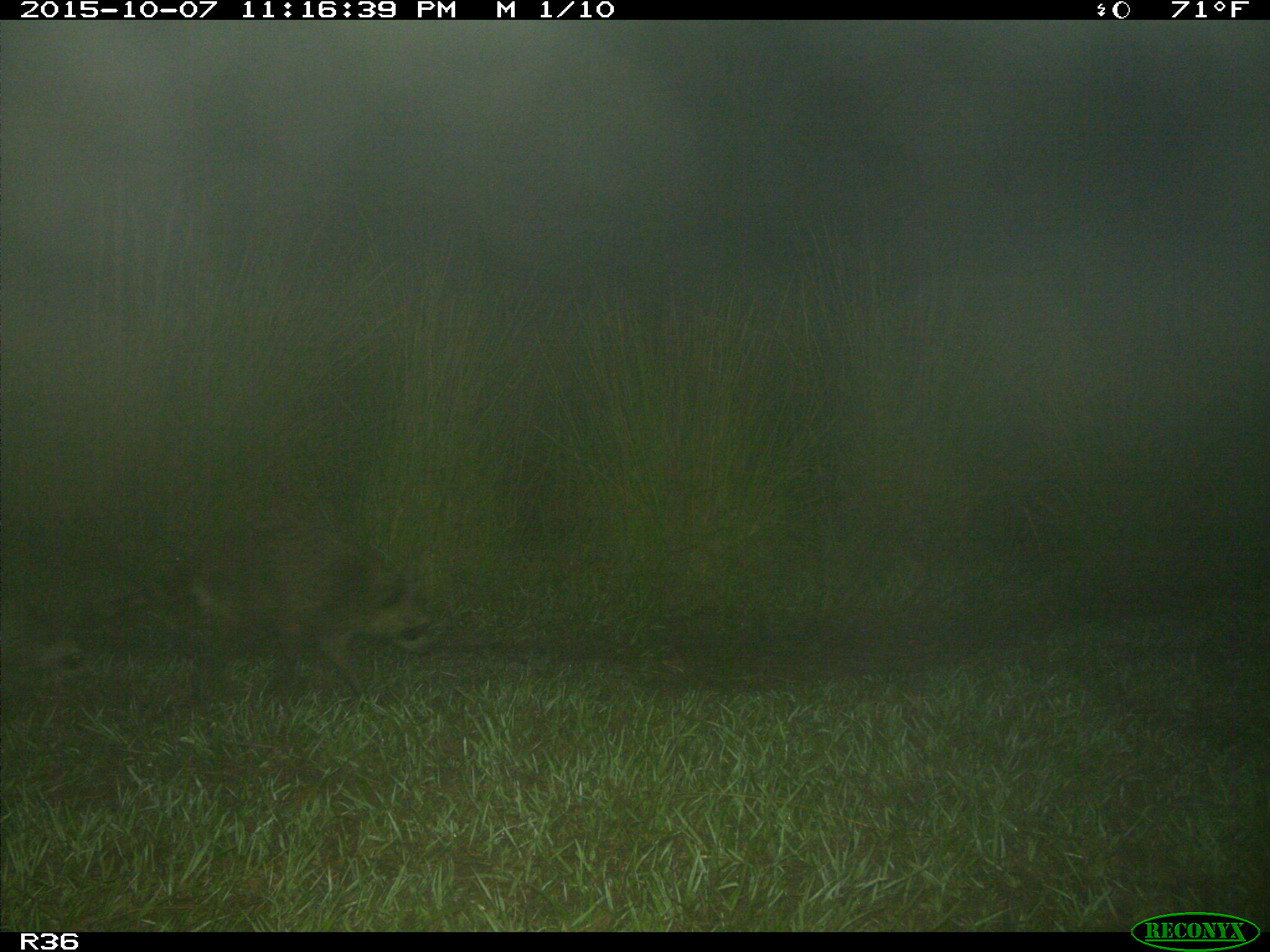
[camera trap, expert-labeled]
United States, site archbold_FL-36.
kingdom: Animalia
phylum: Chordata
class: Mammalia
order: Carnivora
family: Procyonidae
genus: Procyon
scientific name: Procyon lotor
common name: common raccoon